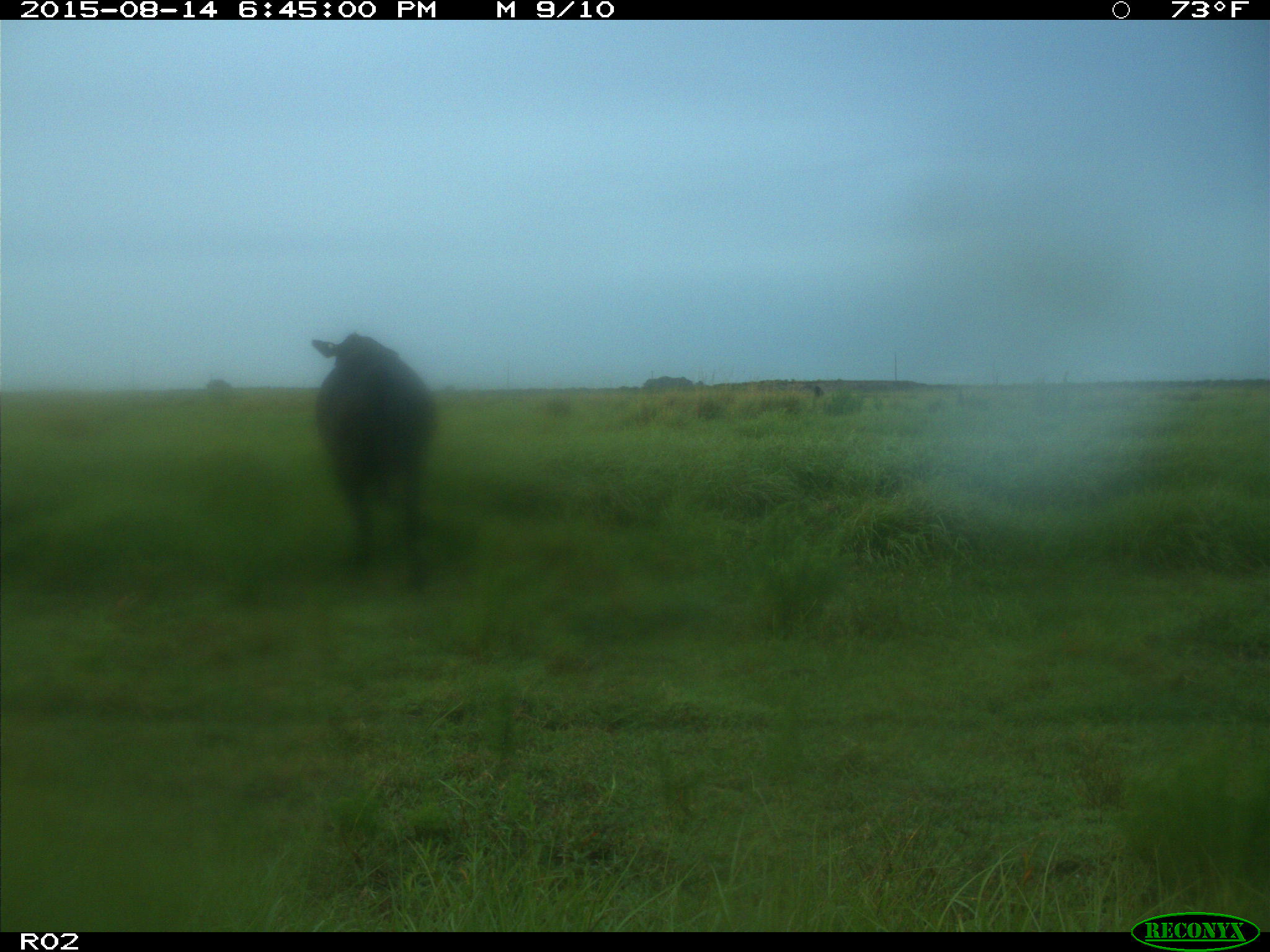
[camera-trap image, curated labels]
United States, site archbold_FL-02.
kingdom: Animalia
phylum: Chordata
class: Mammalia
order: Artiodactyla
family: Bovidae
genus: Bos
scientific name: Bos taurus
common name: domestic cow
Bos taurus (domestic cow).